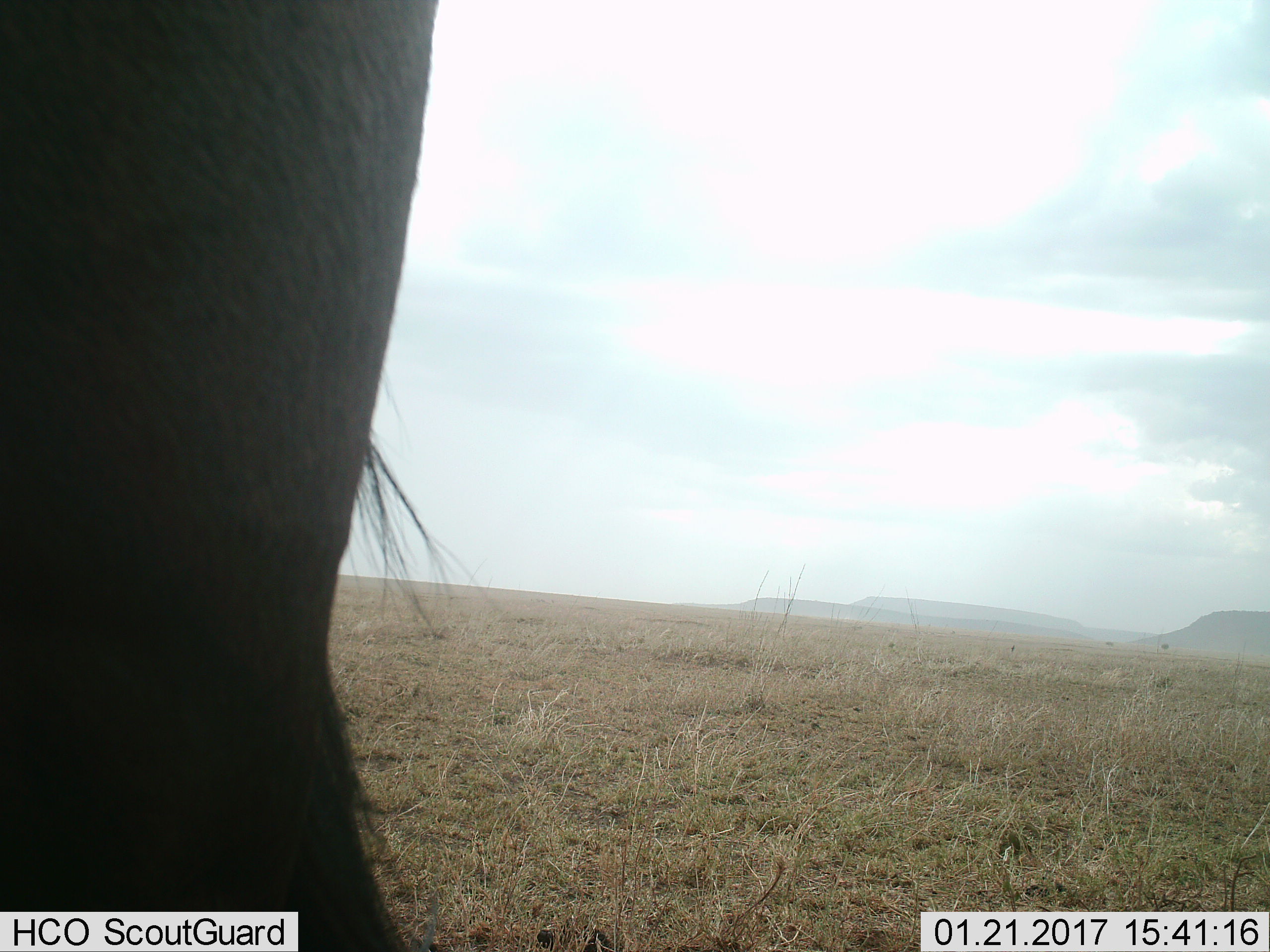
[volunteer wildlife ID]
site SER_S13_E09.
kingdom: Animalia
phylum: Chordata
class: Mammalia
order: Artiodactyla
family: Bovidae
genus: Connochaetes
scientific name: Connochaetes taurinus taurinus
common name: blue wildebeest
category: wildebeestblue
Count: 1.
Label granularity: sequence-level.